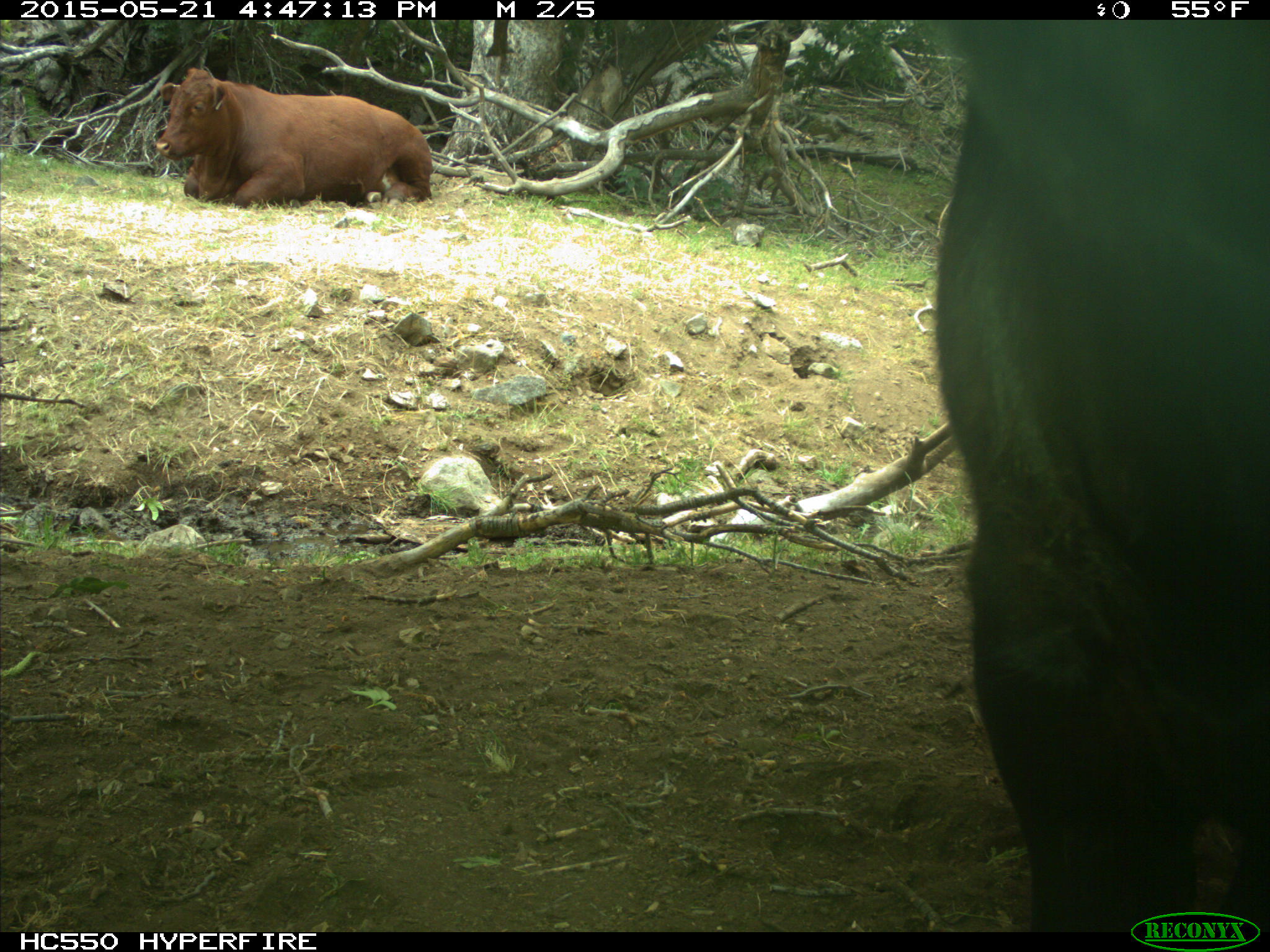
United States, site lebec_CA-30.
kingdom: Animalia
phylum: Chordata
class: Mammalia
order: Artiodactyla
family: Bovidae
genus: Bos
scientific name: Bos taurus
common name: domestic cow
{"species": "Bos taurus (domestic cow)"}